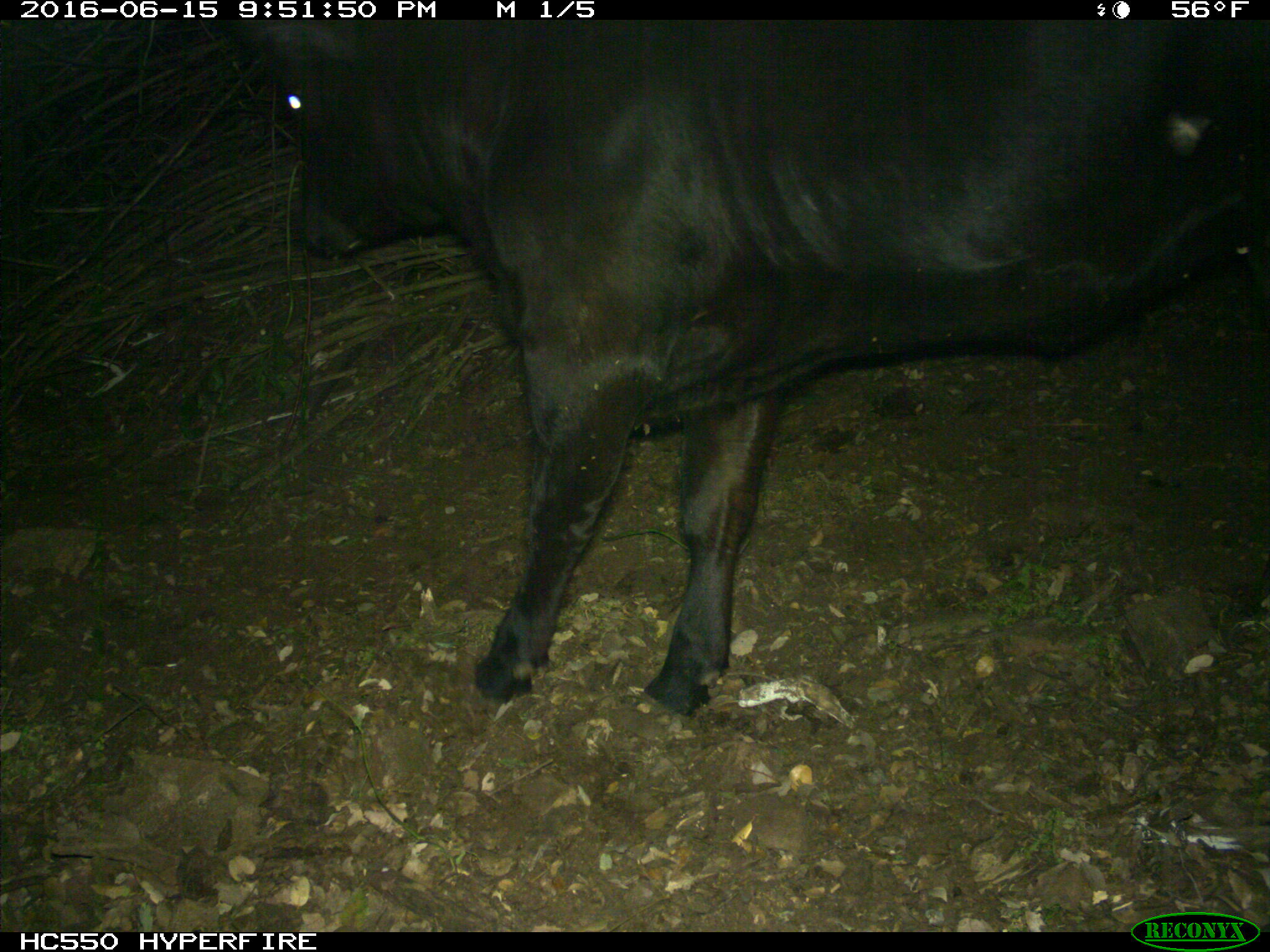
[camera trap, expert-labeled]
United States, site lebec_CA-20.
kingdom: Animalia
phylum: Chordata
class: Mammalia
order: Artiodactyla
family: Bovidae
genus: Bos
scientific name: Bos taurus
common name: domestic cow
Bos taurus (domestic cow).